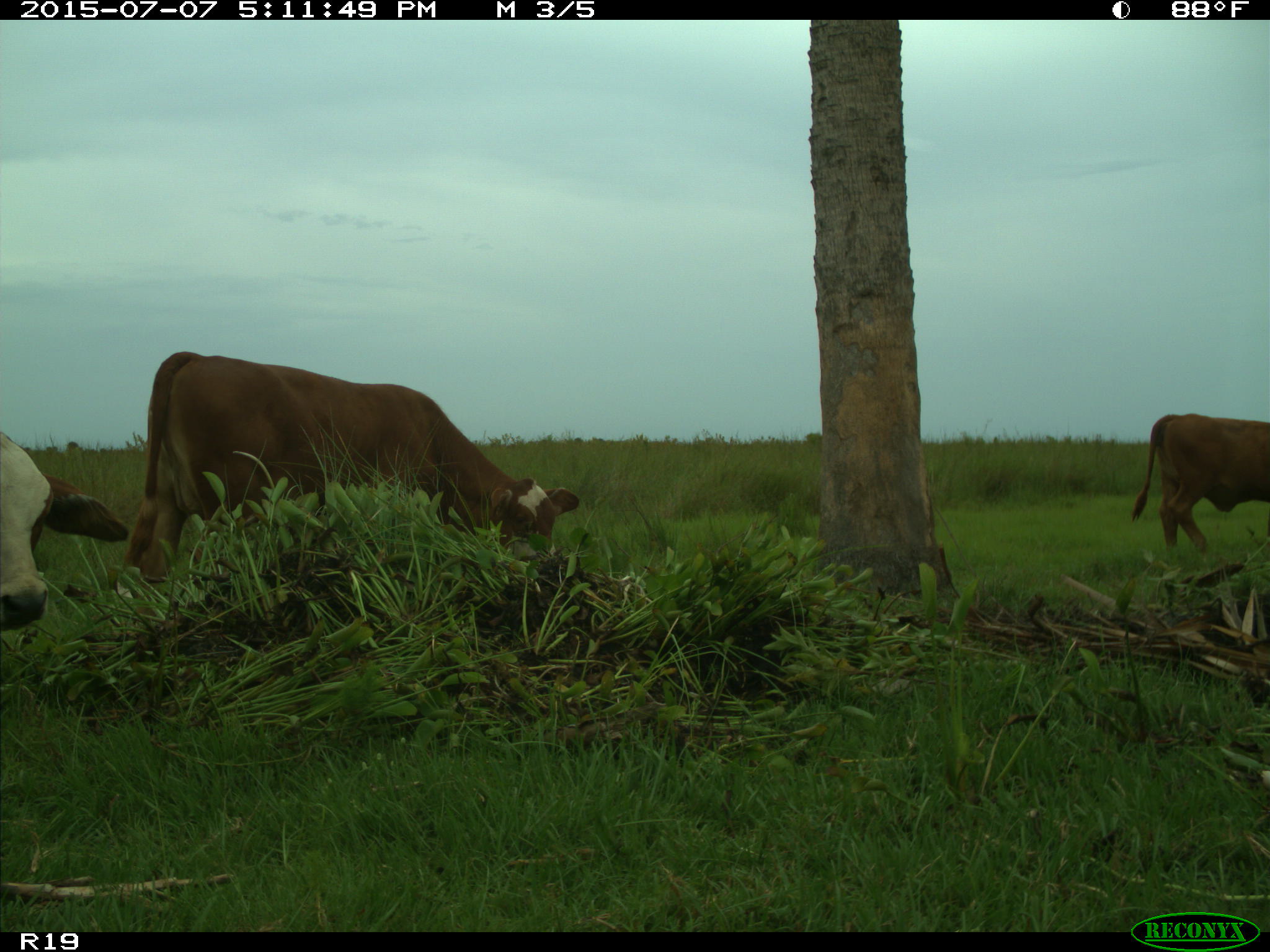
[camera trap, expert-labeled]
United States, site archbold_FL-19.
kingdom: Animalia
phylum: Chordata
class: Mammalia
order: Artiodactyla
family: Bovidae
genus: Bos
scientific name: Bos taurus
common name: domestic cow